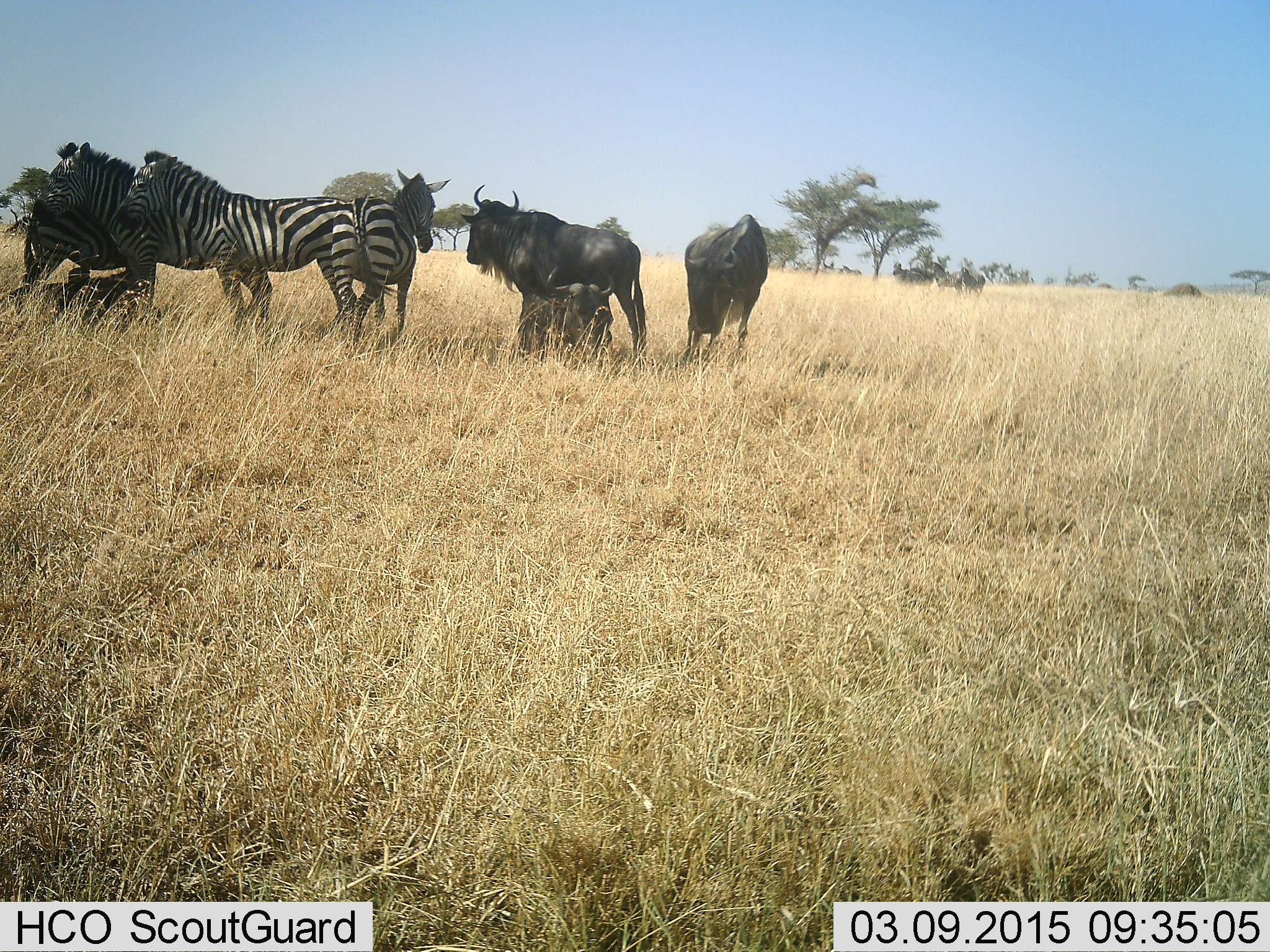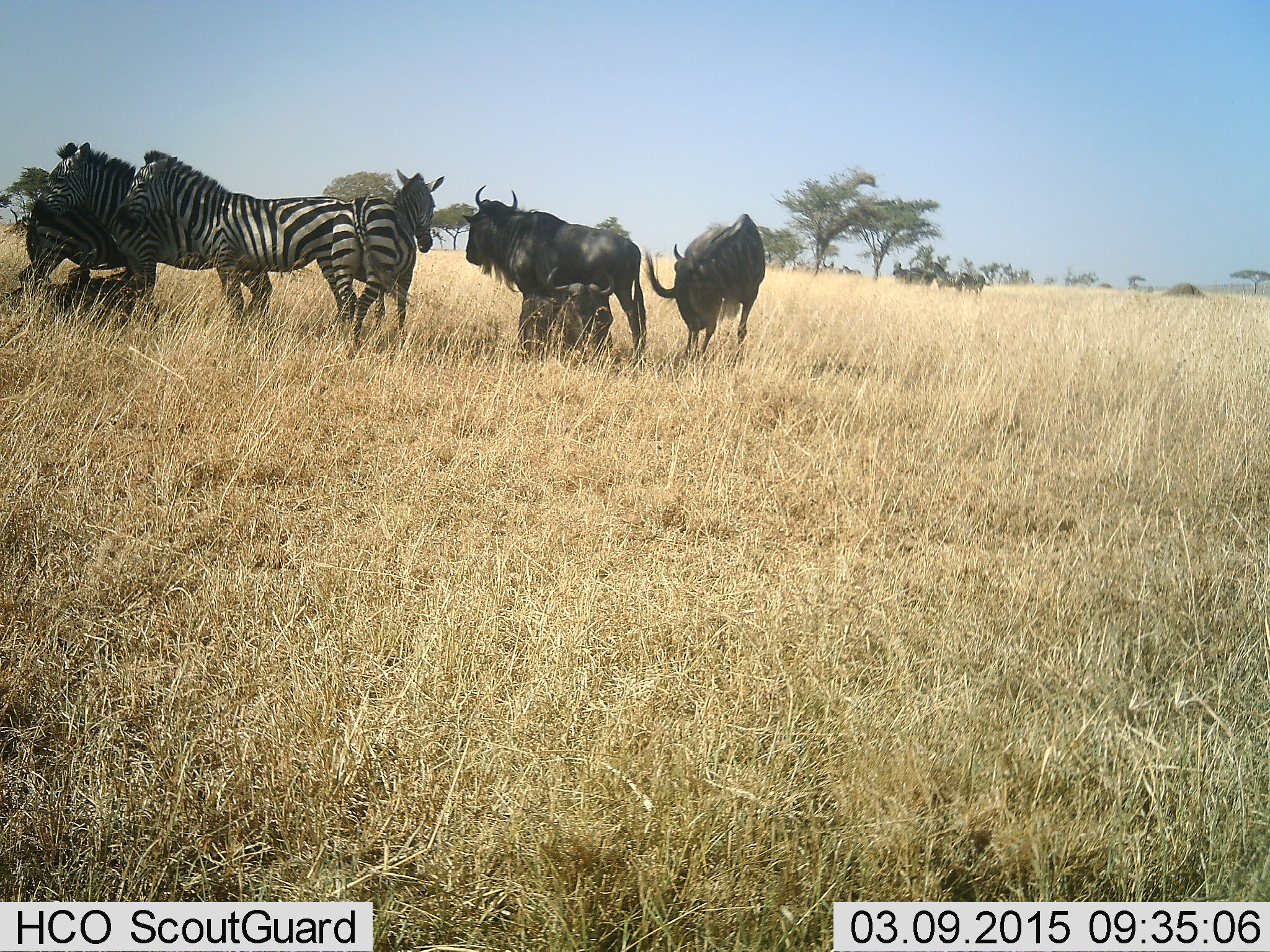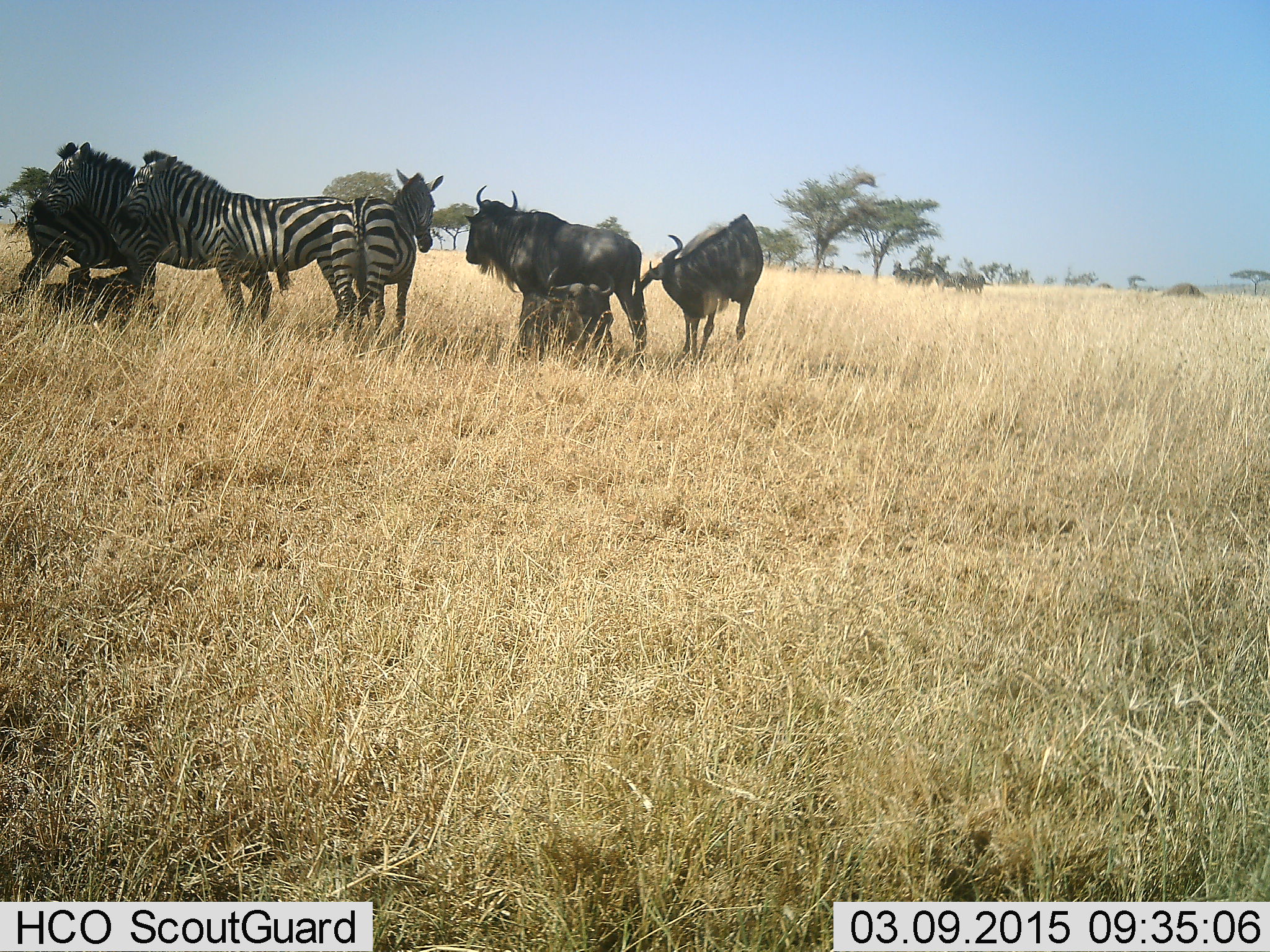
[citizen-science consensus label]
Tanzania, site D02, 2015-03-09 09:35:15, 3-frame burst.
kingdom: Animalia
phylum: Chordata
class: Mammalia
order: Artiodactyla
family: Bovidae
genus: Connochaetes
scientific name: Connochaetes taurinus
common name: blue wildebeest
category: wildebeest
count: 3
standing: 90%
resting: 60%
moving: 0%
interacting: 0%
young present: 0%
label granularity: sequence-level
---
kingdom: Animalia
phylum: Chordata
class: Mammalia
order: Perissodactyla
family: Equidae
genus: Equus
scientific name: Equus quagga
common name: plains zebra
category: zebra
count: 4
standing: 90%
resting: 10%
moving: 0%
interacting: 0%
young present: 0%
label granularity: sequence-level